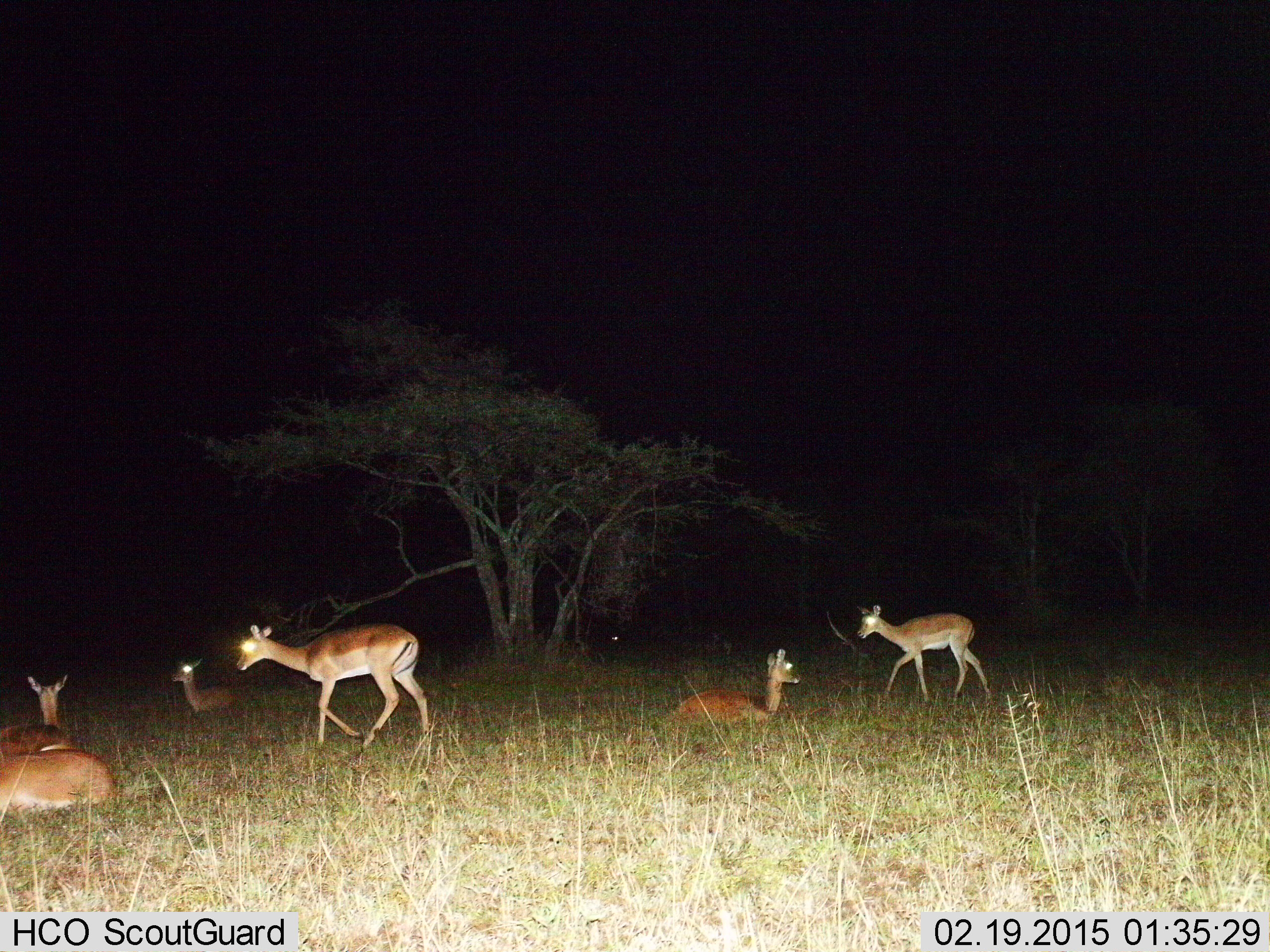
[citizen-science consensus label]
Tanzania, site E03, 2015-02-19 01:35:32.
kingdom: Animalia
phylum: Chordata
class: Mammalia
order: Artiodactyla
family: Bovidae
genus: Aepyceros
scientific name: Aepyceros melampus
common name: impala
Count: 6.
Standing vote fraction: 30%.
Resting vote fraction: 90%.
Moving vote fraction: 70%.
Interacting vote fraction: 0%.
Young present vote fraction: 0%.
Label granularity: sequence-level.